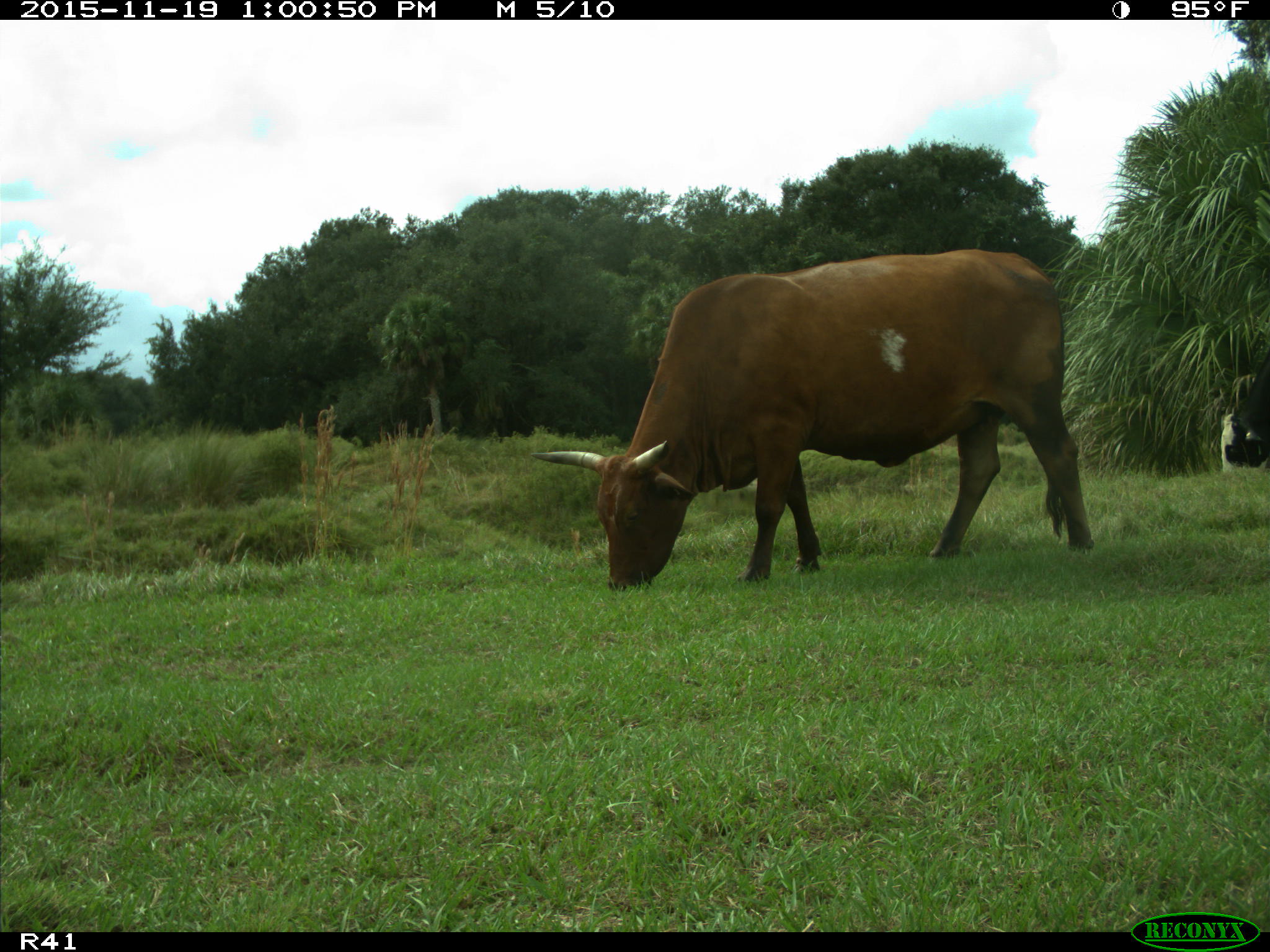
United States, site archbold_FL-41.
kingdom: Animalia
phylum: Chordata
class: Mammalia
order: Artiodactyla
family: Bovidae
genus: Bos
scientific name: Bos taurus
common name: domestic cow